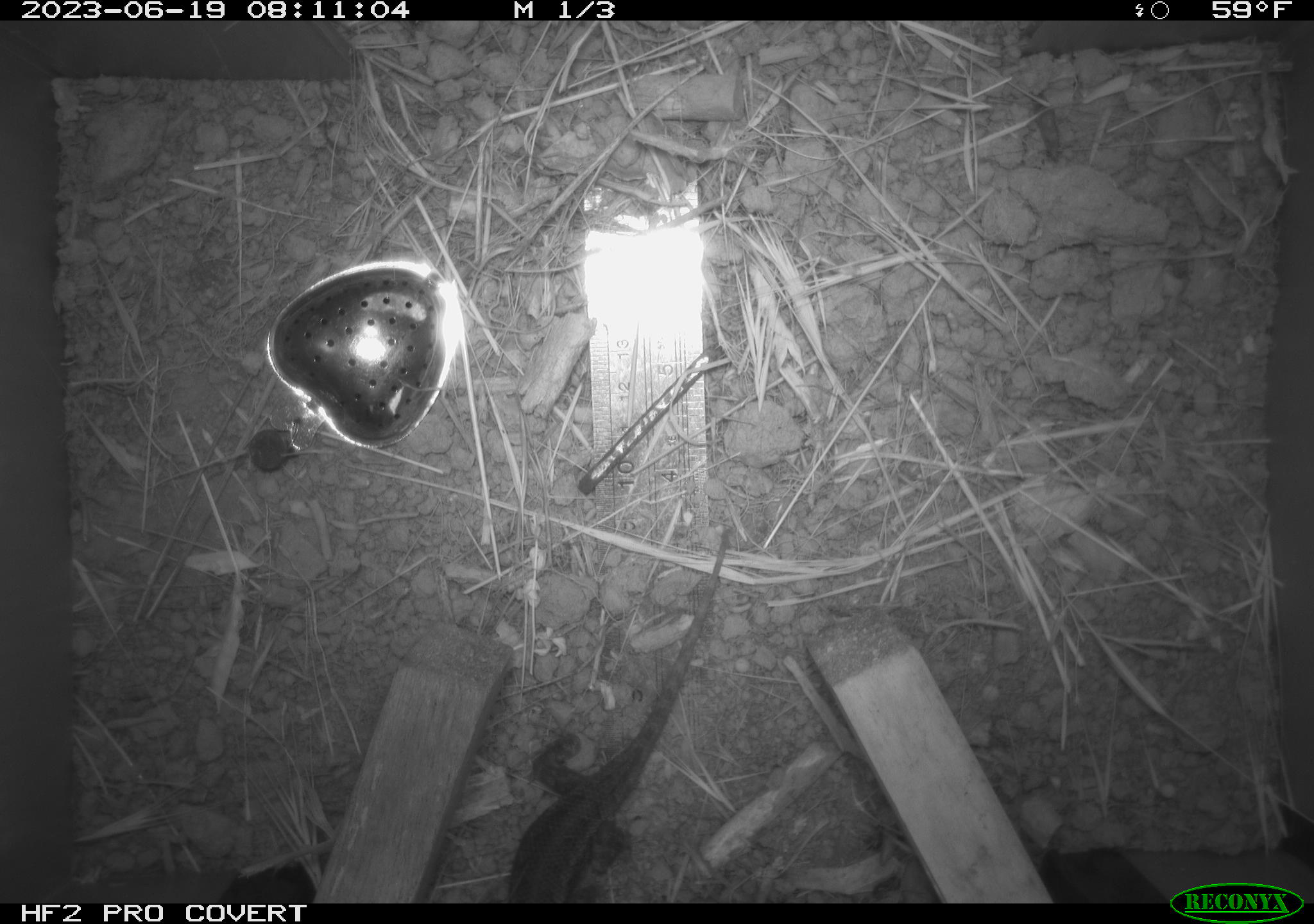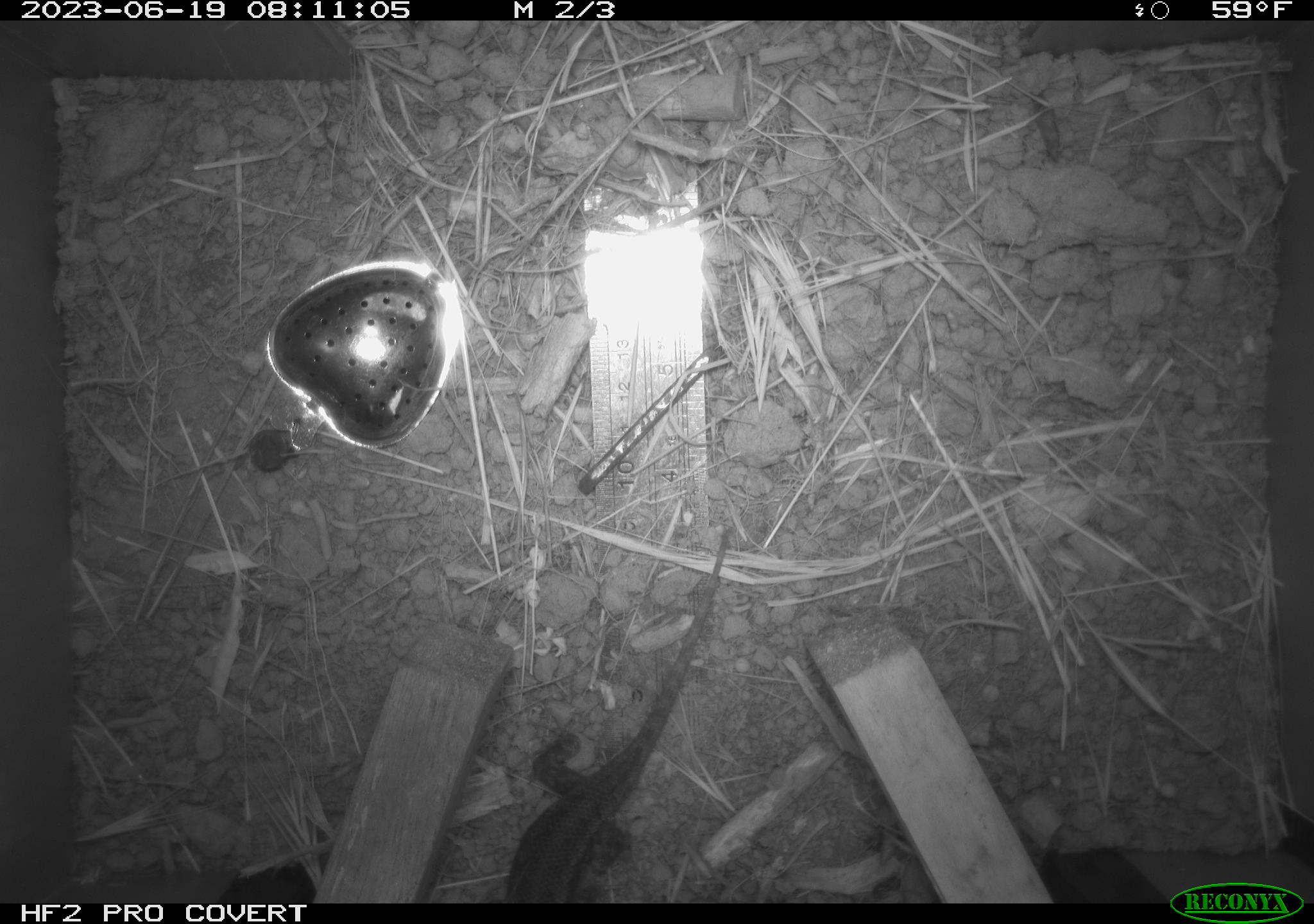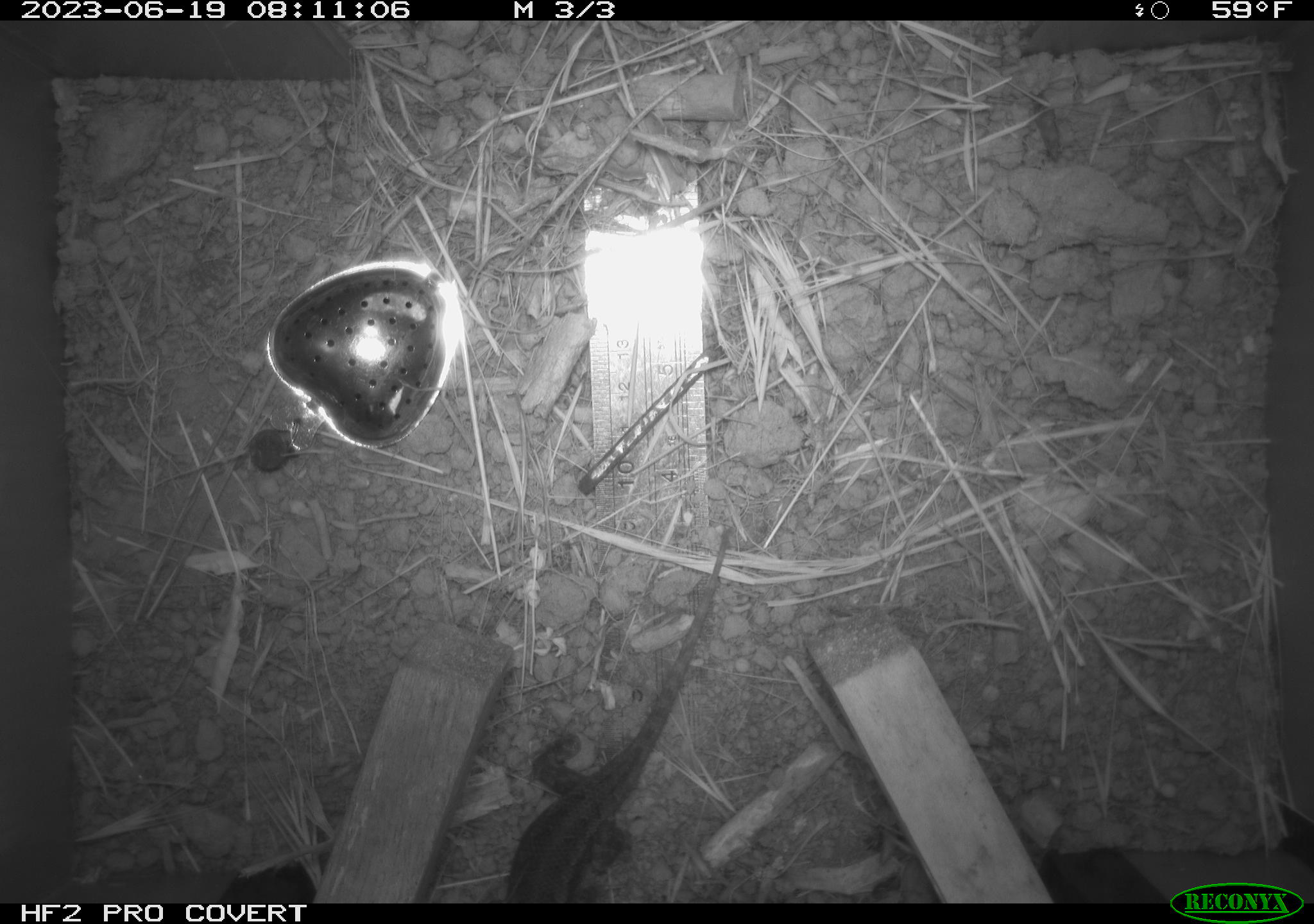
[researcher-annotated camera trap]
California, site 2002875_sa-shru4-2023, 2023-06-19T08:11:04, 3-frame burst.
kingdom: Animalia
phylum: Chordata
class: Reptilia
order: Squamata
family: Phrynosomatidae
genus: Sceloporus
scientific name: Sceloporus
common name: spiny lizards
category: sceloporus species